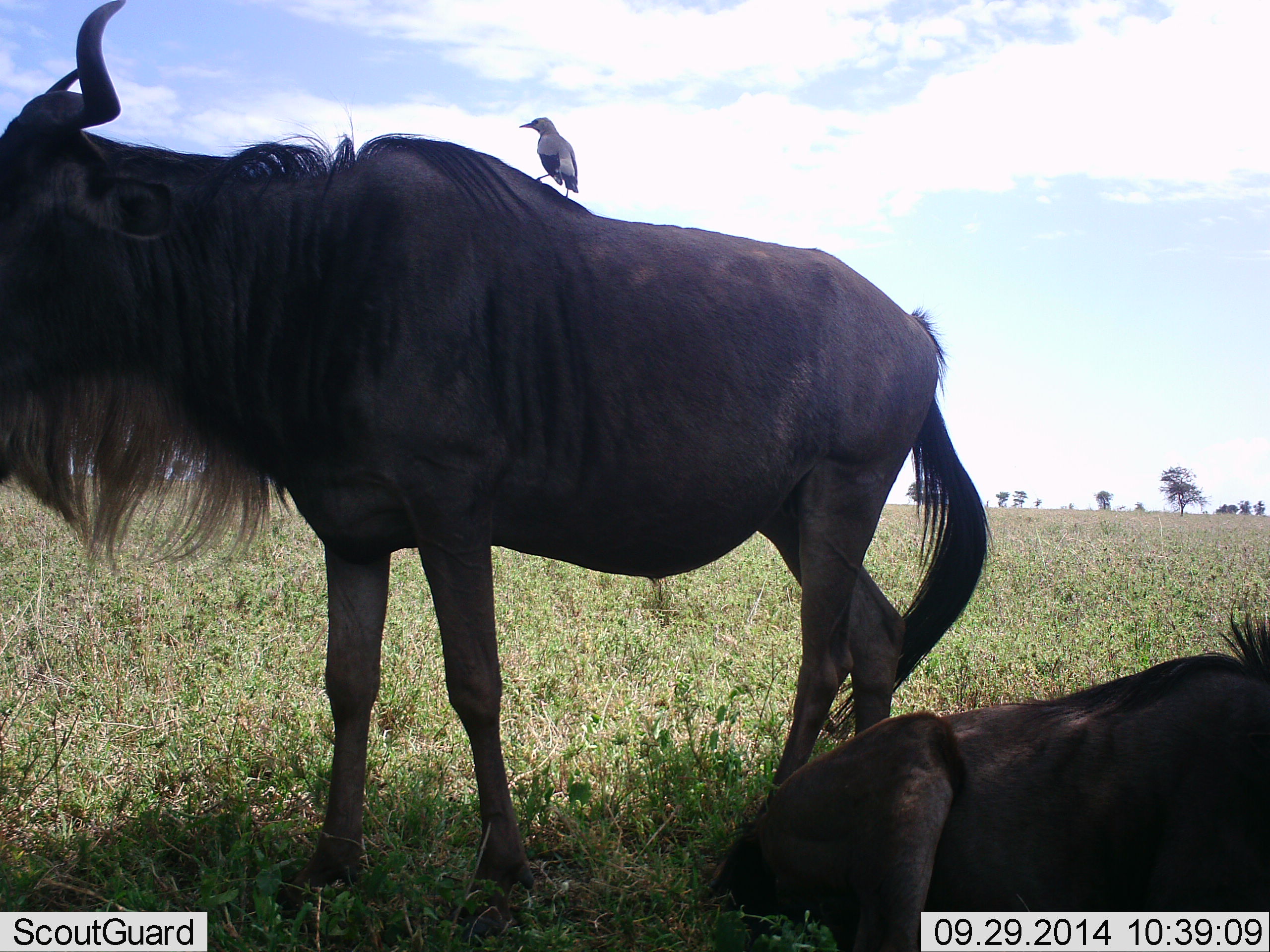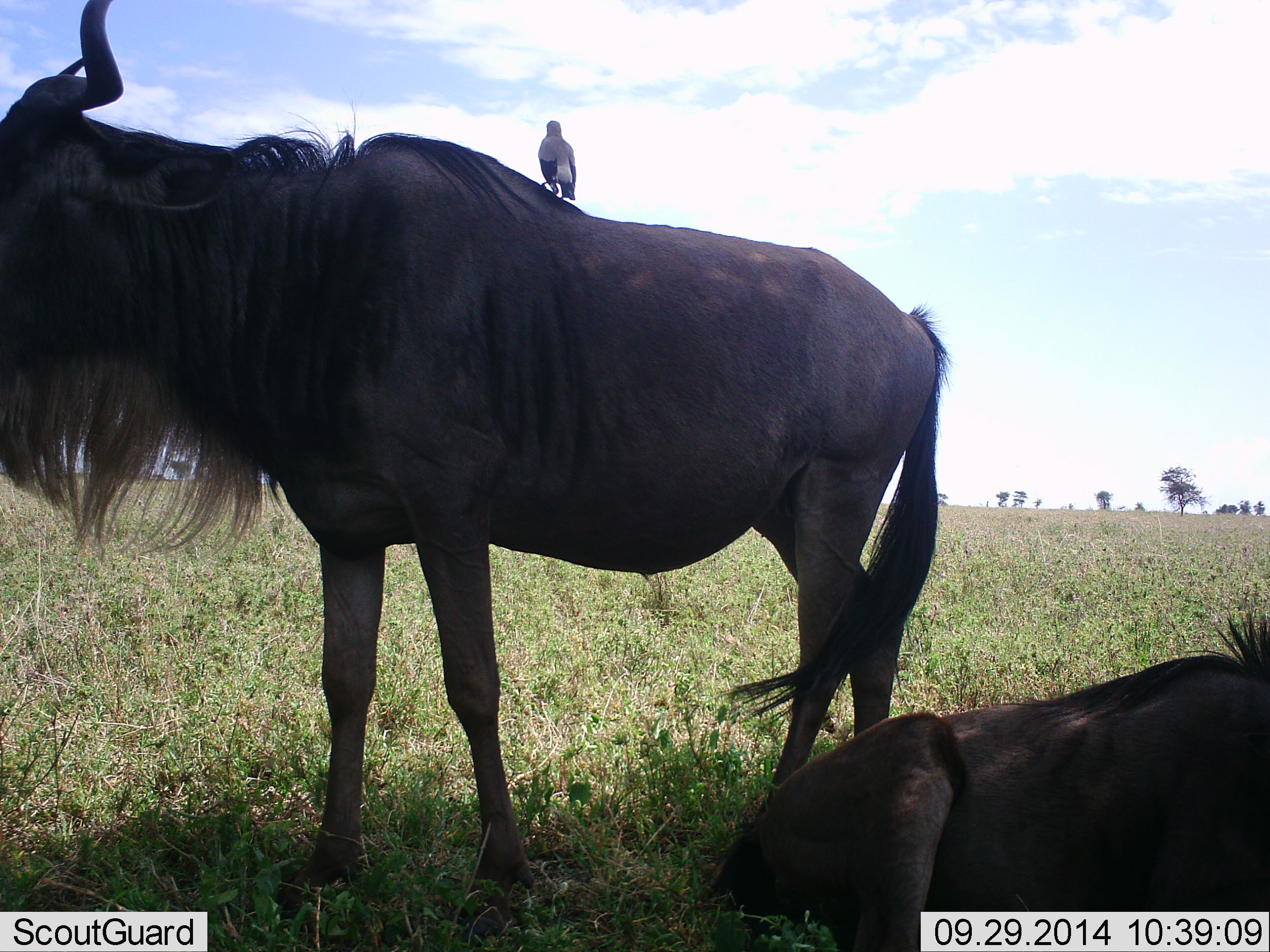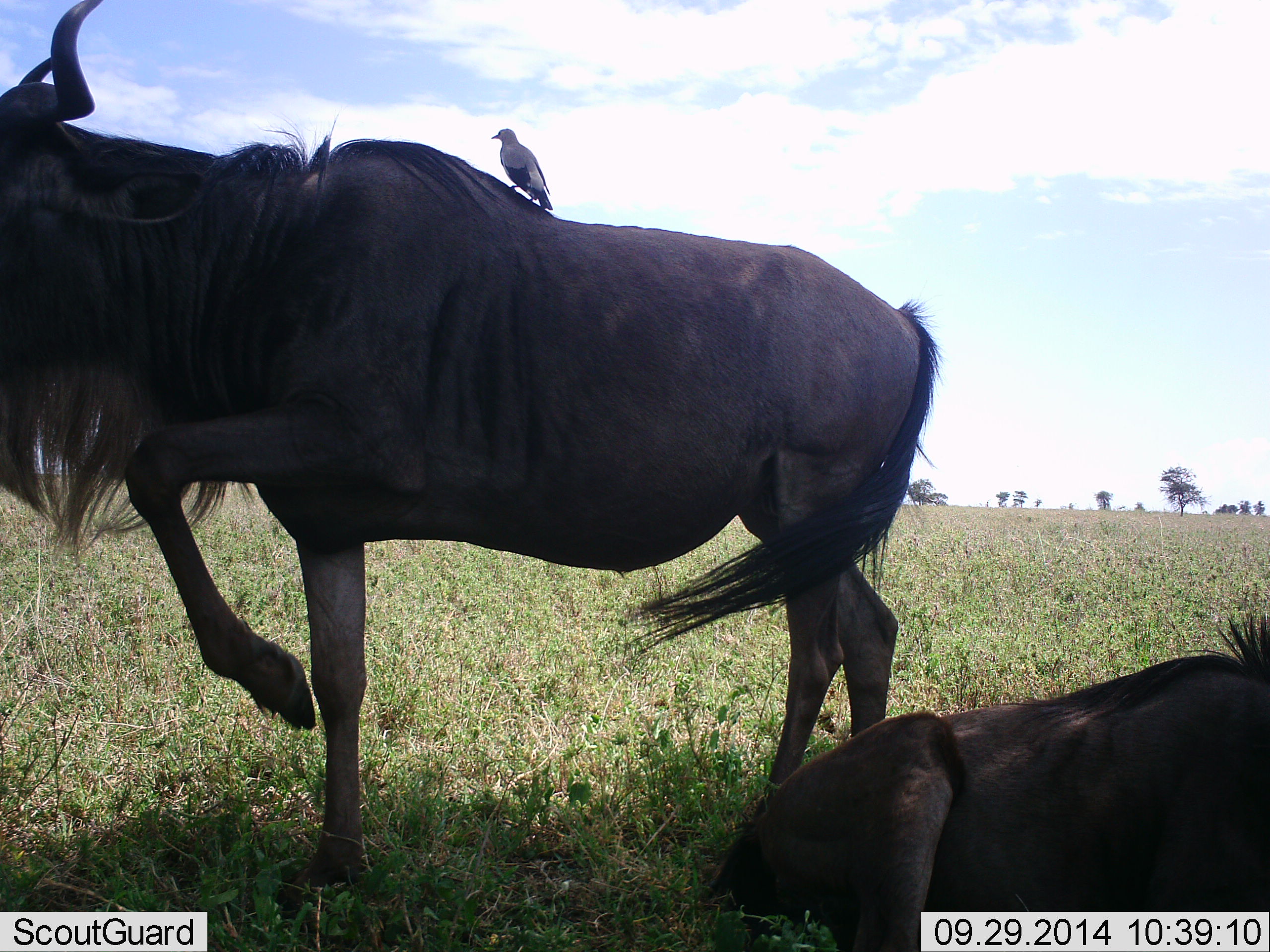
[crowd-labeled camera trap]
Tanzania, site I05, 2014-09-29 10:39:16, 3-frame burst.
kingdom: Animalia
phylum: Chordata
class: Aves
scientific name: Aves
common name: bird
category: otherbird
Otherbird (bird) (Aves), count 1. Behavior (volunteer vote fractions): standing 100%, resting 0%, moving 0%, interacting 10%. Young present (vote fraction): 0%. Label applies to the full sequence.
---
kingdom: Animalia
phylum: Chordata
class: Mammalia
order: Artiodactyla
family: Bovidae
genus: Connochaetes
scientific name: Connochaetes taurinus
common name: blue wildebeest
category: wildebeest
Wildebeest (blue wildebeest) (Connochaetes taurinus), count 2. Behavior (volunteer vote fractions): standing 86%, resting 86%, moving 0%, interacting 0%. Young present (vote fraction): 0%. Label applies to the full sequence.